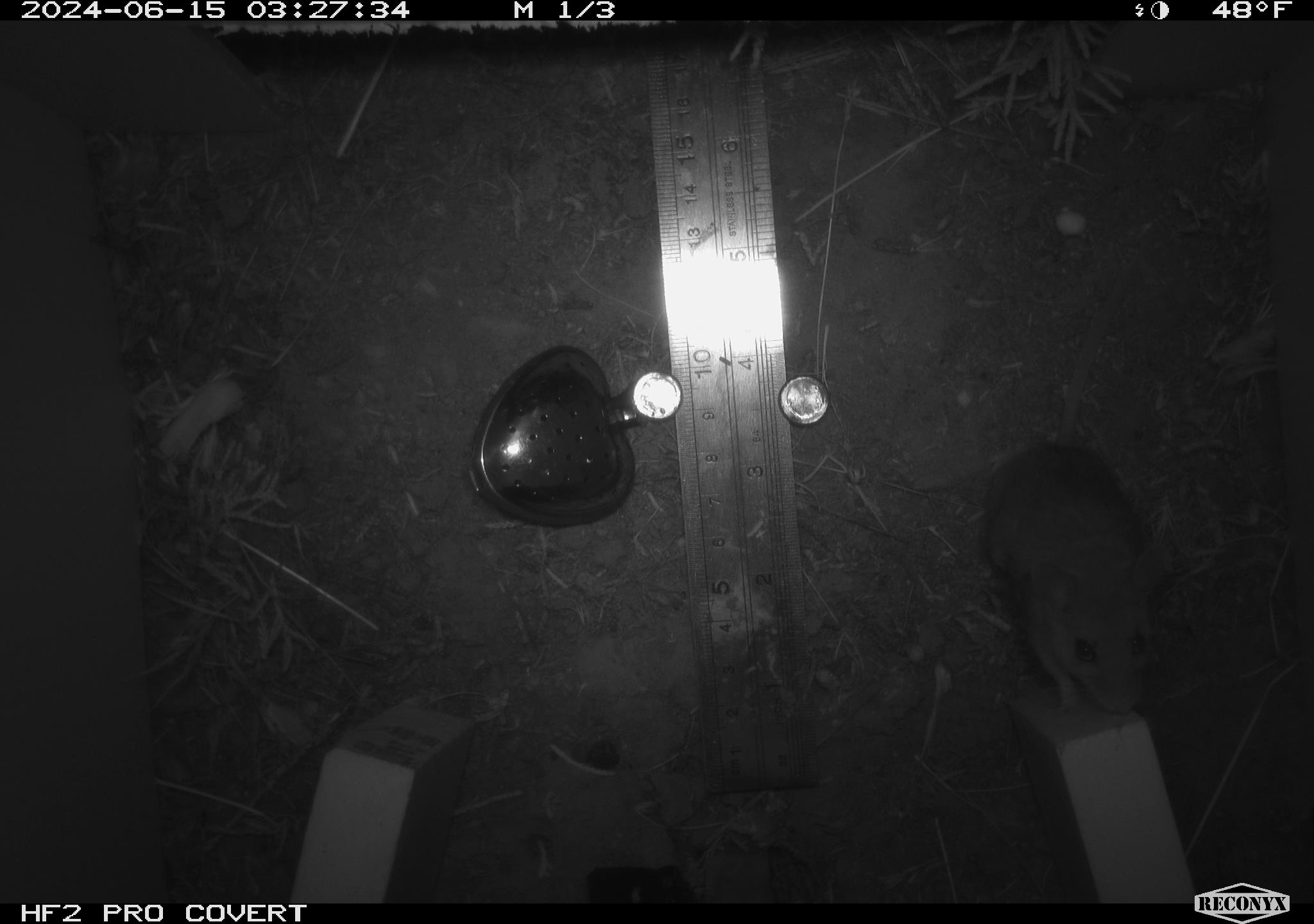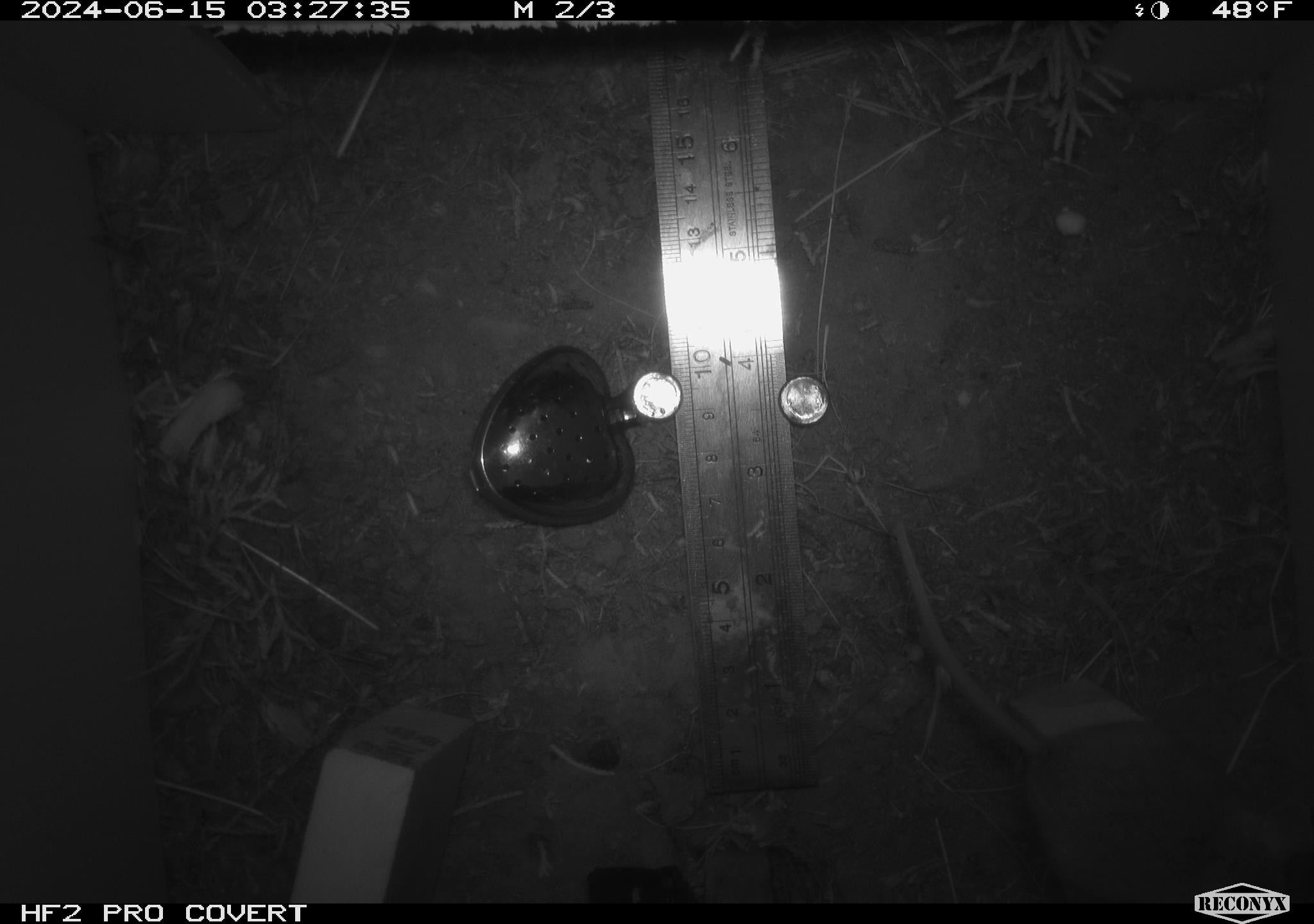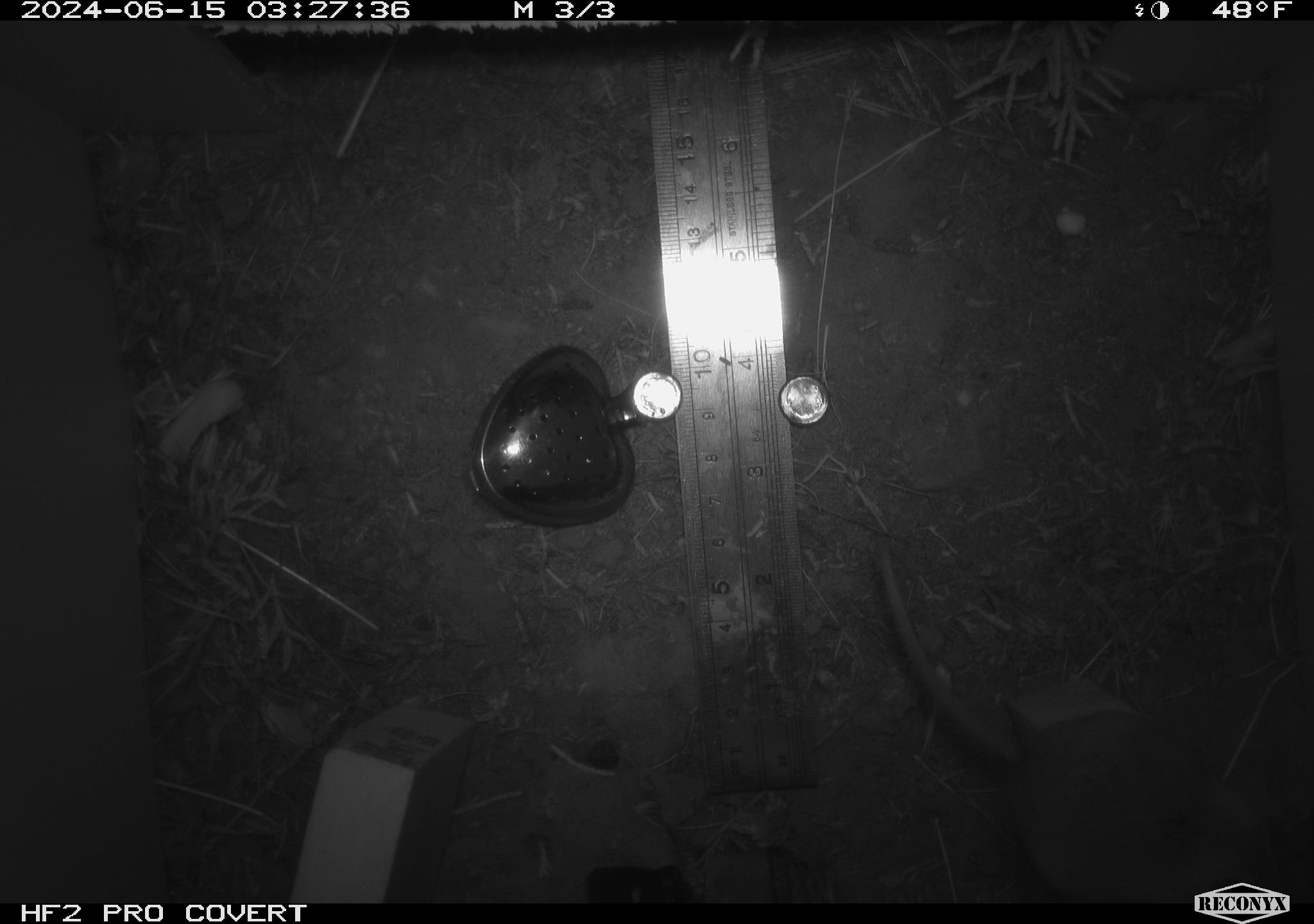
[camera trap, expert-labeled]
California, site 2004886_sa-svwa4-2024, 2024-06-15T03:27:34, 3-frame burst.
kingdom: Animalia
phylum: Chordata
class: Mammalia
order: Rodentia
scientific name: Rodentia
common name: mouse species